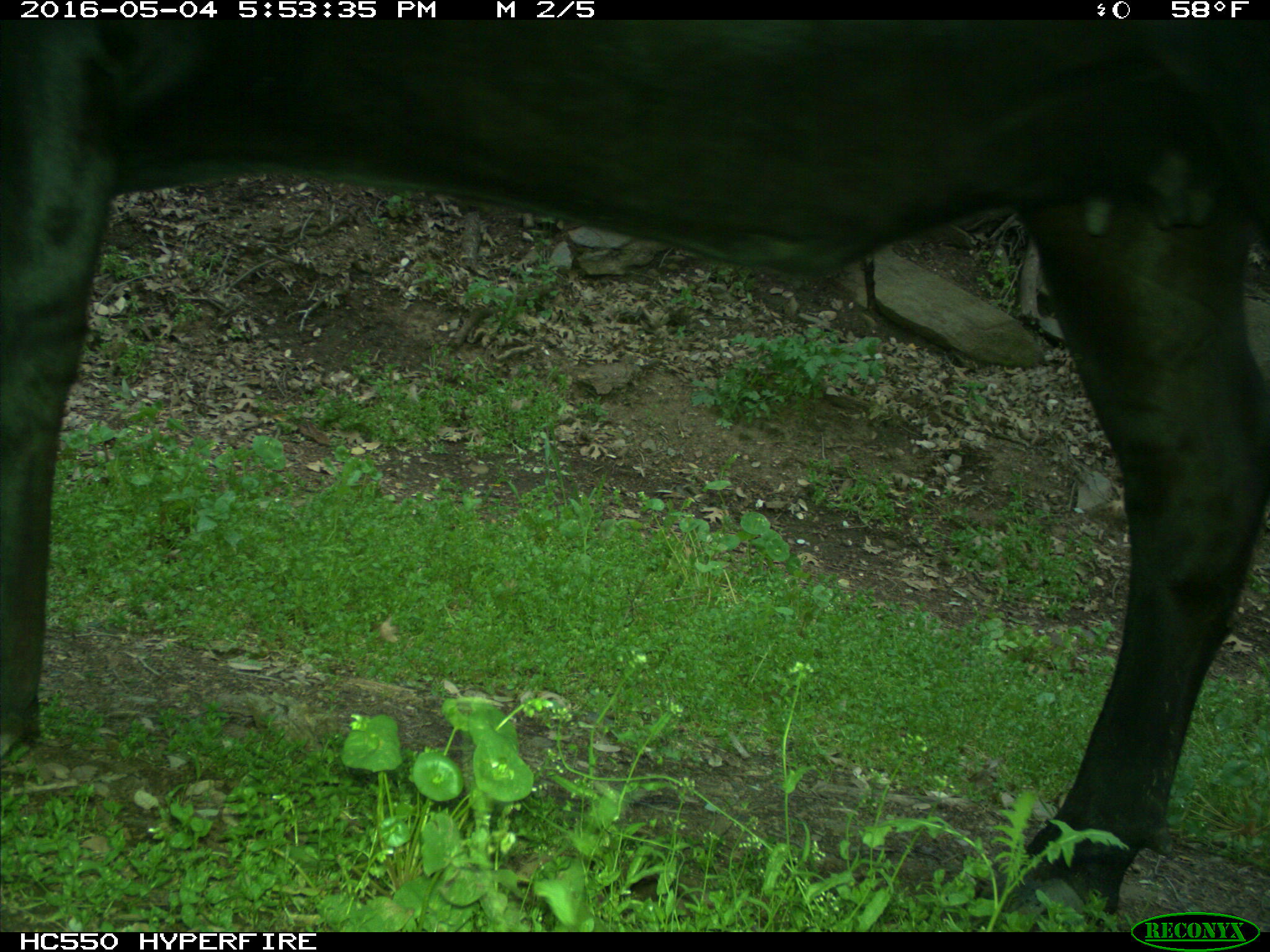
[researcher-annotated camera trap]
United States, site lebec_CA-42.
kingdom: Animalia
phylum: Chordata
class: Mammalia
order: Artiodactyla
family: Bovidae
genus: Bos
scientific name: Bos taurus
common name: domestic cow